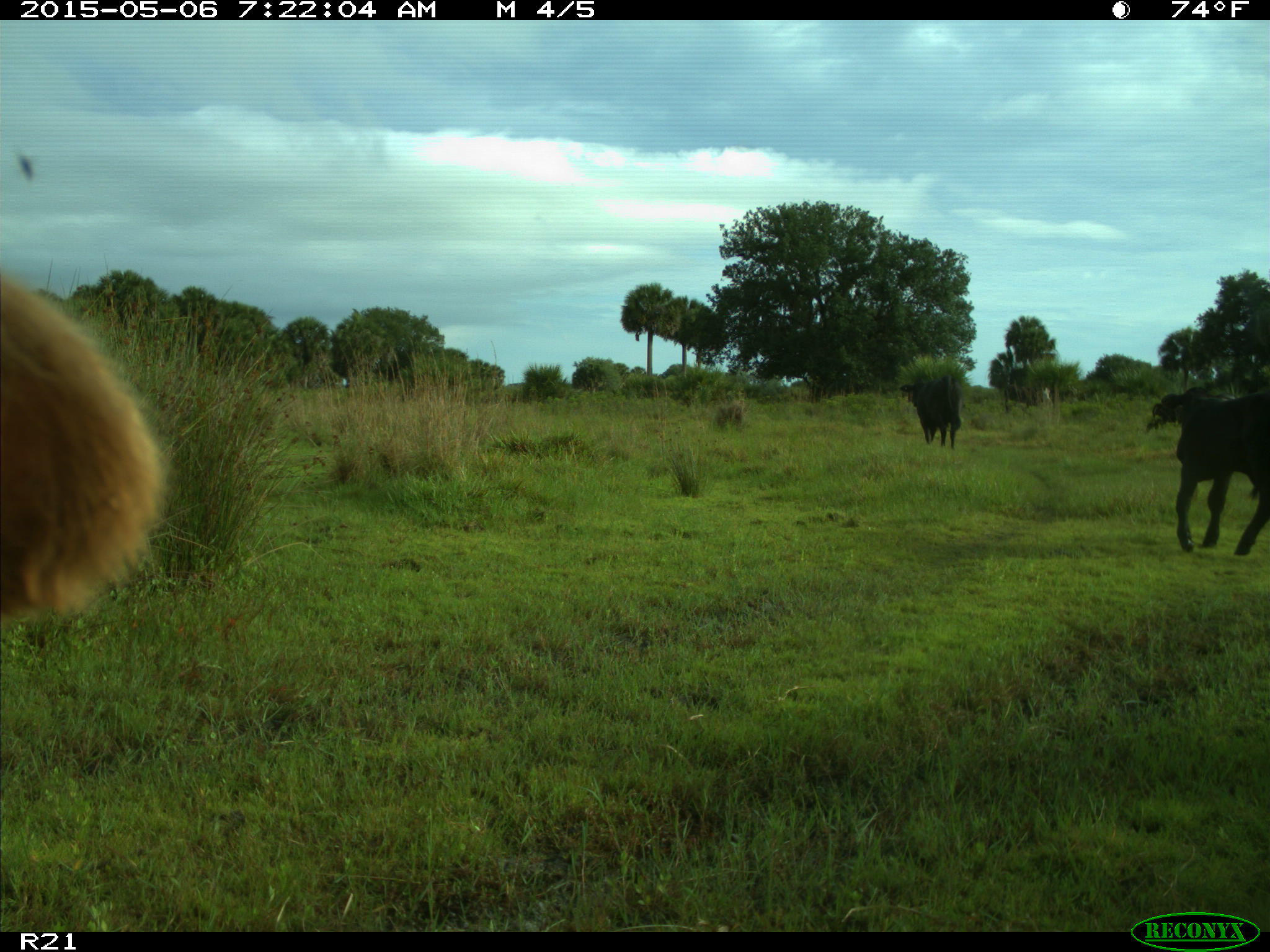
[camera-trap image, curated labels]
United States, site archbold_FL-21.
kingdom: Animalia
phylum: Chordata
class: Mammalia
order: Artiodactyla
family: Bovidae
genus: Bos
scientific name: Bos taurus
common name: domestic cow